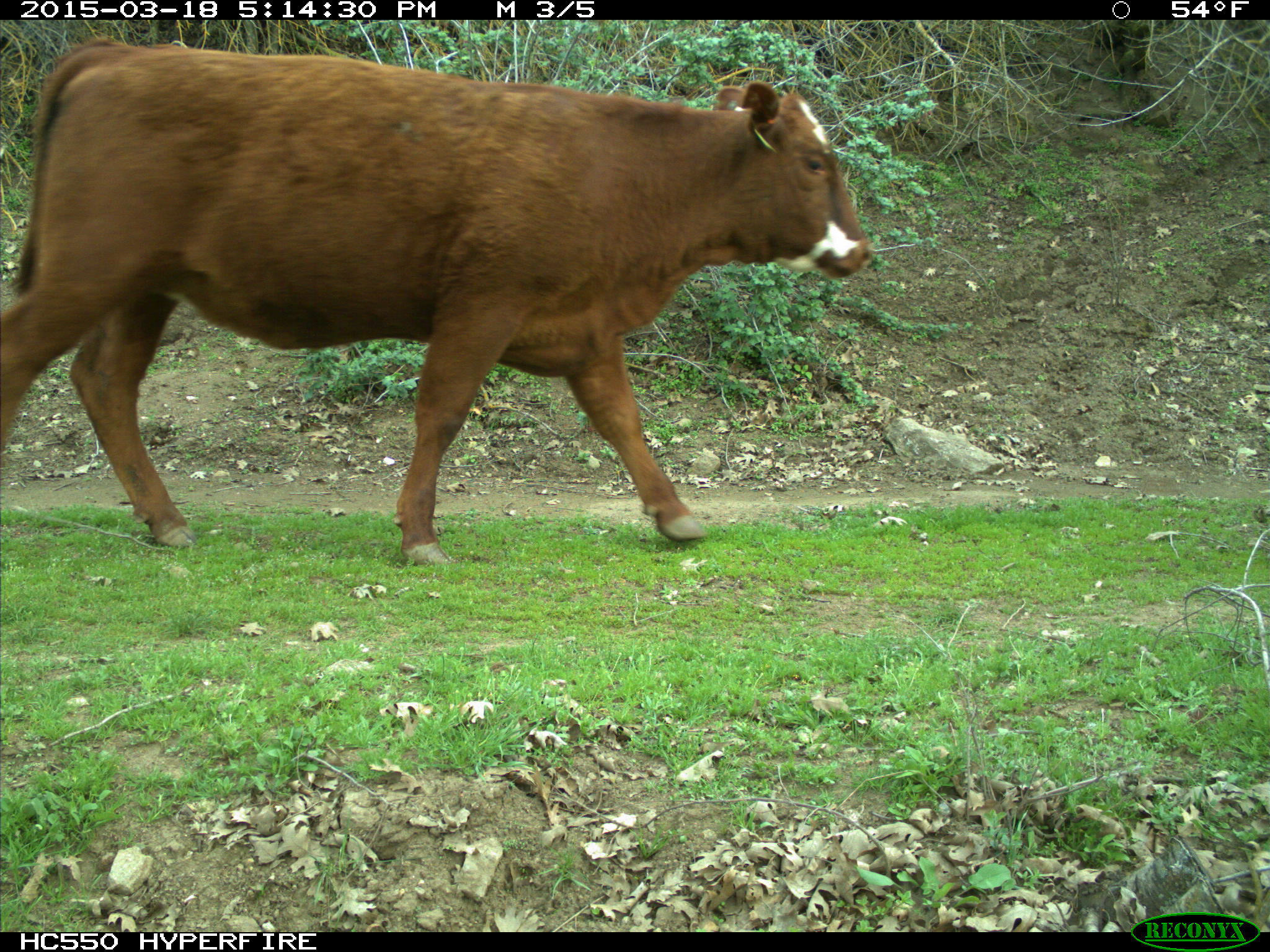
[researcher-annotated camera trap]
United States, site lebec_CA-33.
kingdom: Animalia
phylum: Chordata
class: Mammalia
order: Artiodactyla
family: Bovidae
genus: Bos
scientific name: Bos taurus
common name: domestic cow